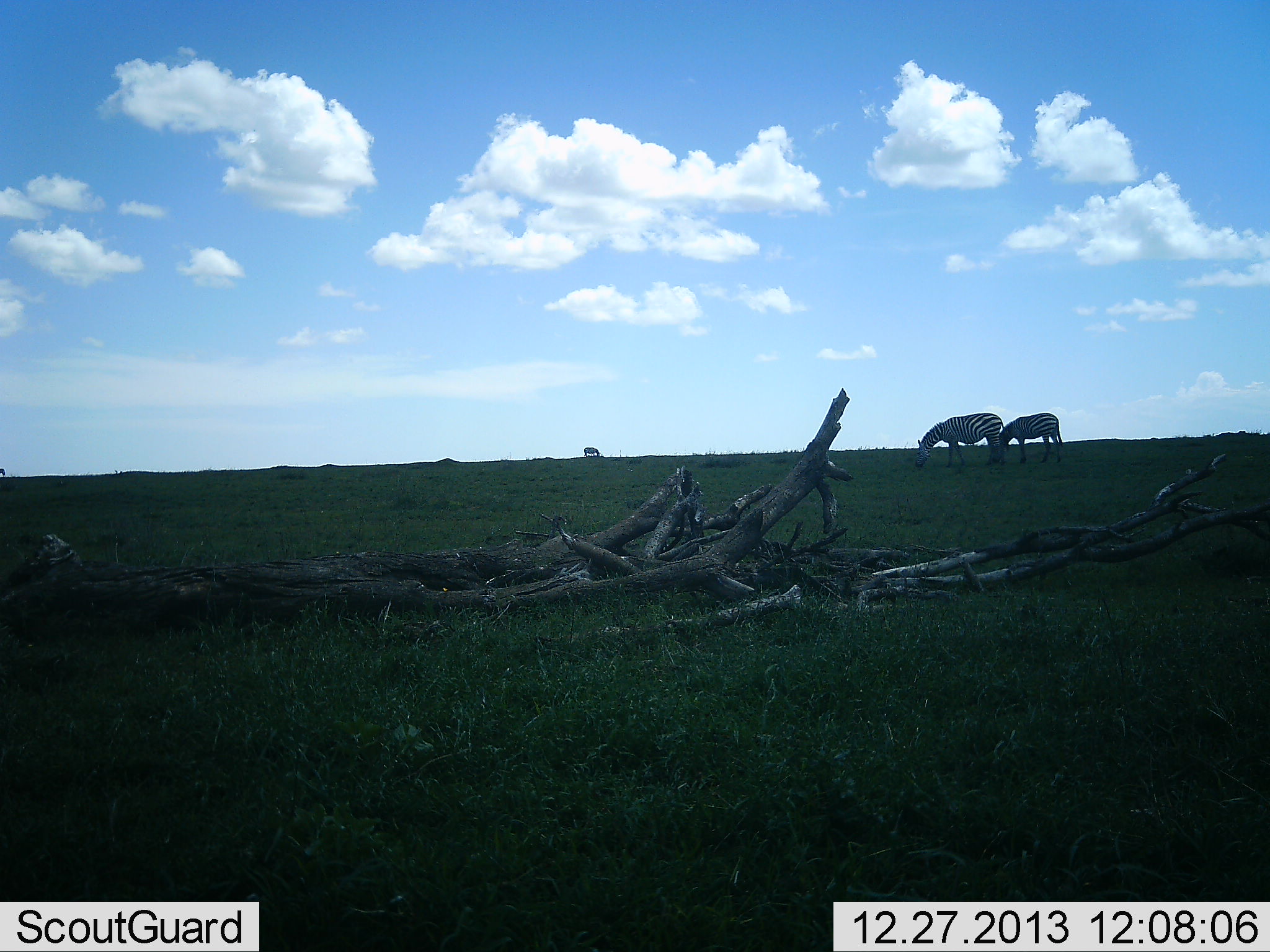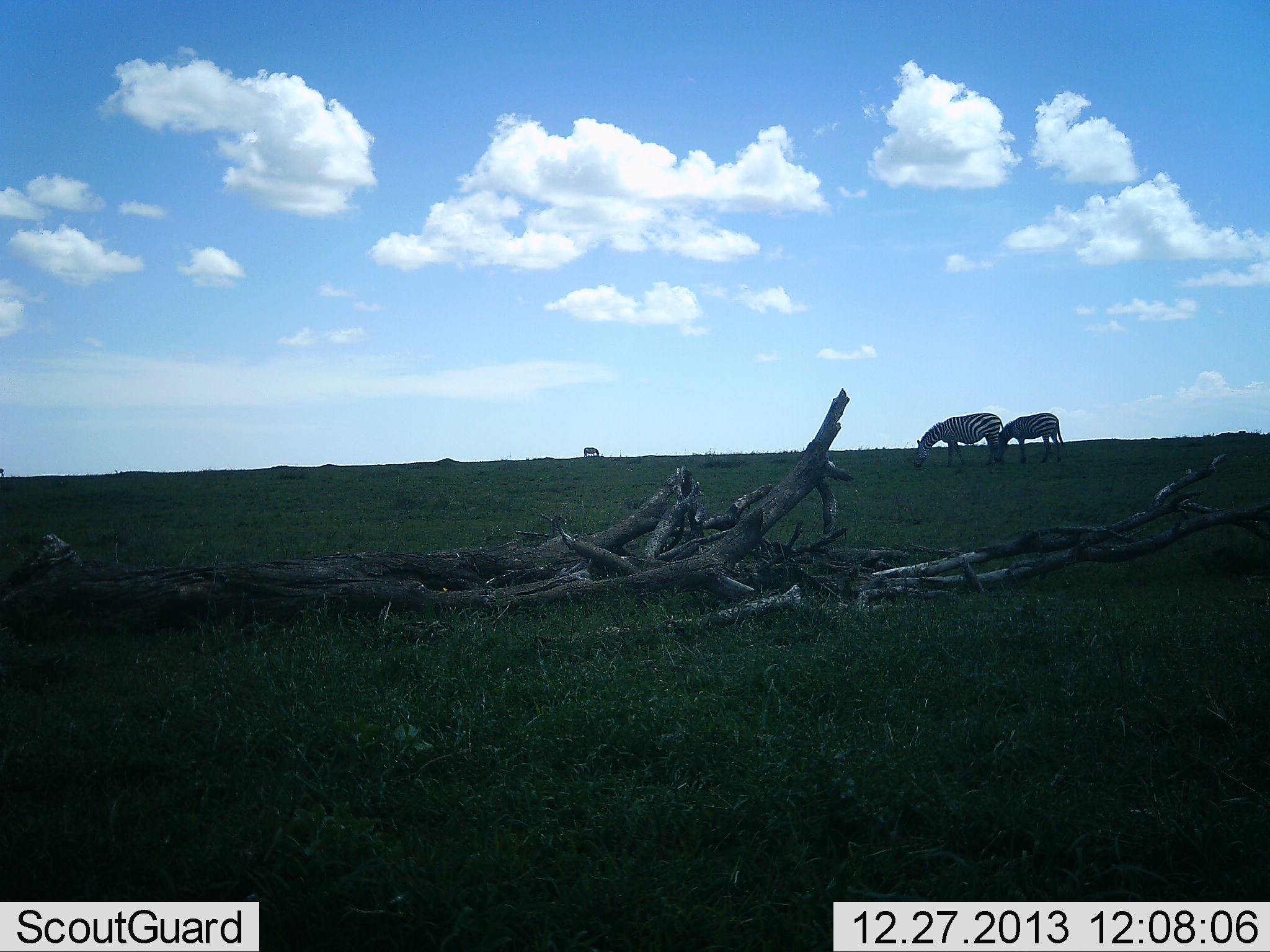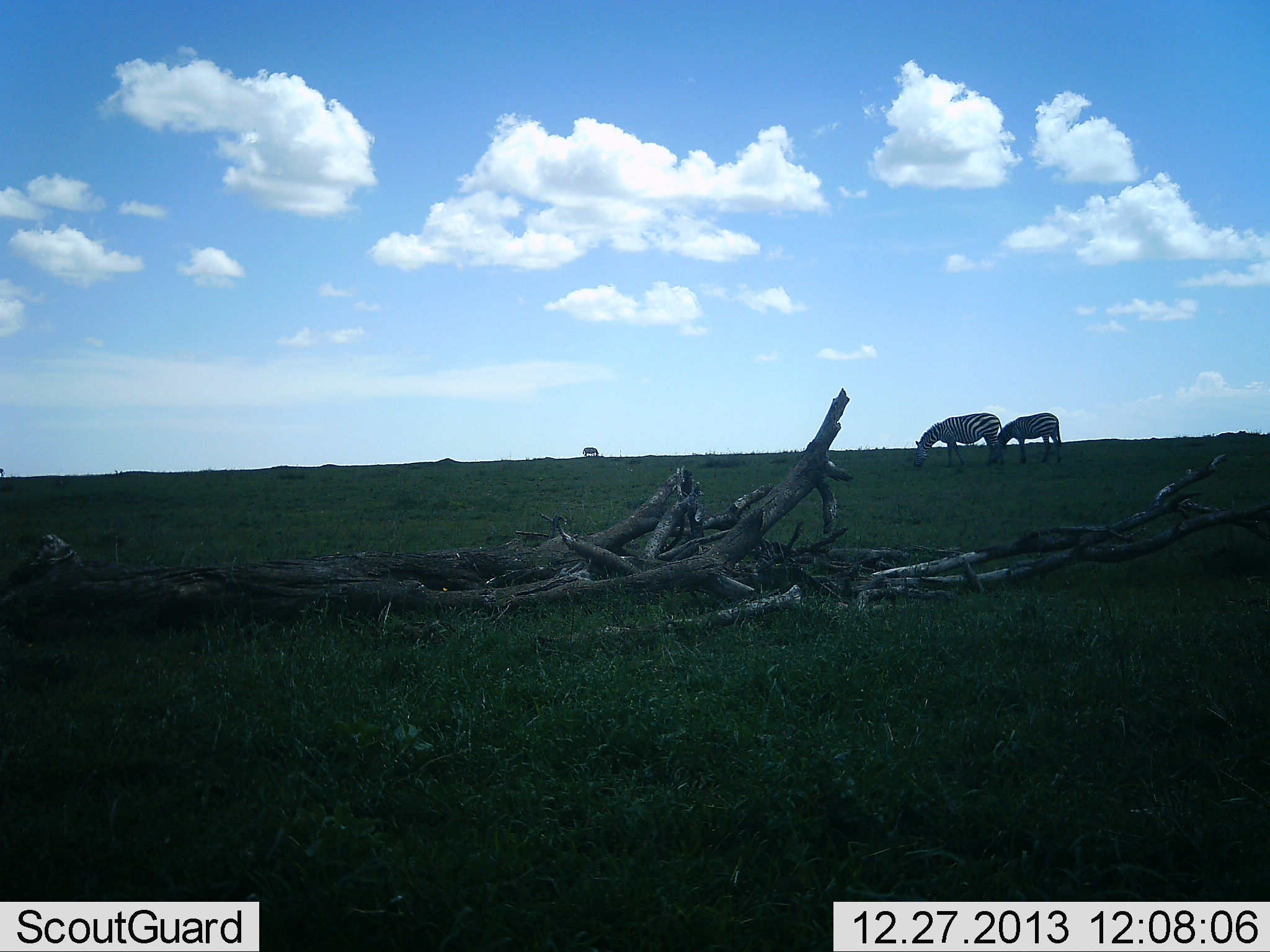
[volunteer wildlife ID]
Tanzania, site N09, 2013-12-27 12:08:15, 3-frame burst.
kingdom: Animalia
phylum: Chordata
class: Mammalia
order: Perissodactyla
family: Equidae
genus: Equus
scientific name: Equus quagga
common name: plains zebra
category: zebra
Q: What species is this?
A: Zebra (plains zebra) (Equus quagga).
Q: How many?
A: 3.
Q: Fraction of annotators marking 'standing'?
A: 50%.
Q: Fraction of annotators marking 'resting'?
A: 0%.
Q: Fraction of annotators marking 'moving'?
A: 0%.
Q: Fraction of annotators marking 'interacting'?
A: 0%.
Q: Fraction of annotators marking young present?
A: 0%.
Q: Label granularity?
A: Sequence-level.